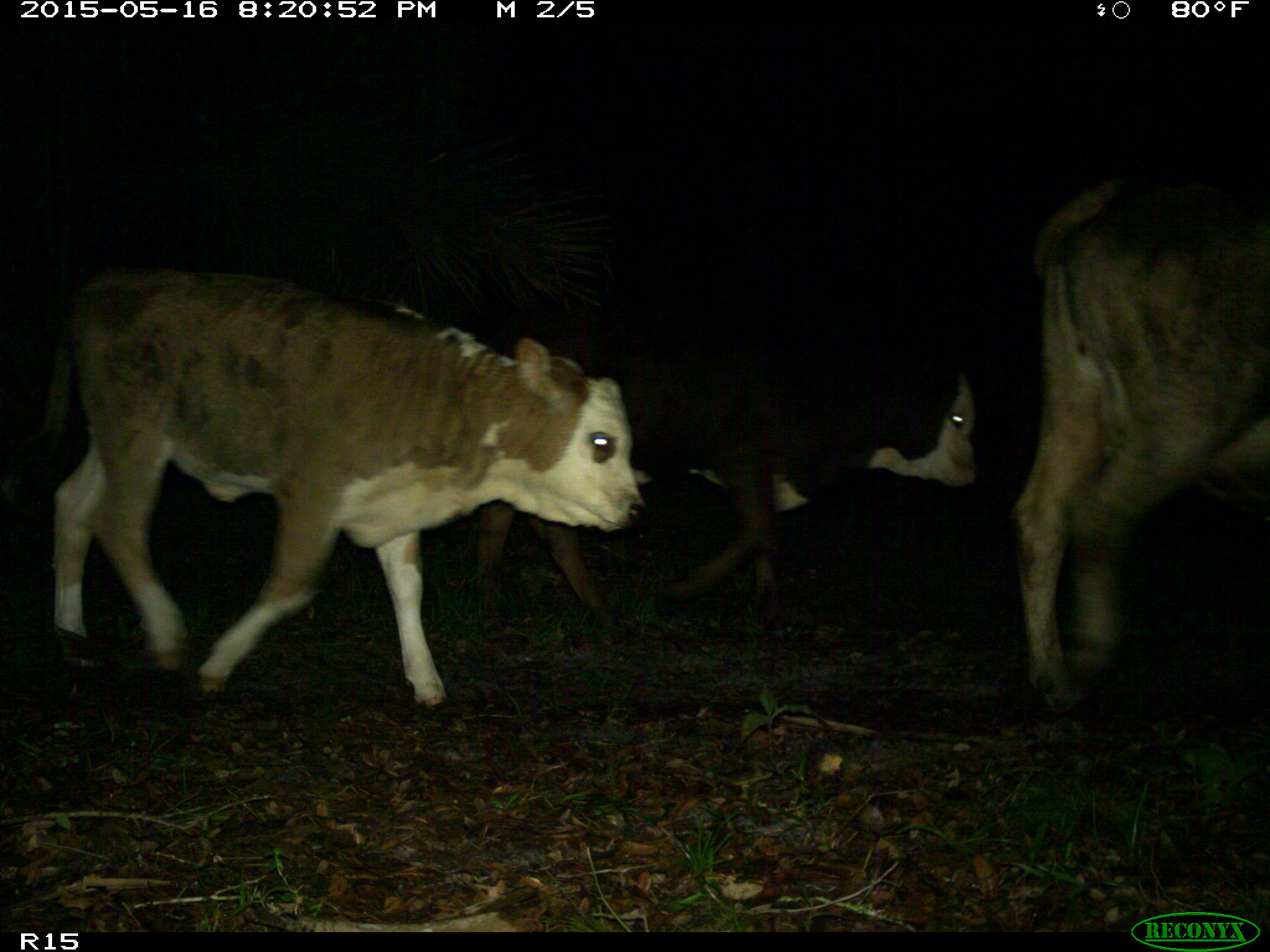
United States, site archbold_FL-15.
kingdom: Animalia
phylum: Chordata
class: Mammalia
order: Artiodactyla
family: Bovidae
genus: Bos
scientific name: Bos taurus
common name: domestic cow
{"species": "Bos taurus (domestic cow)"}